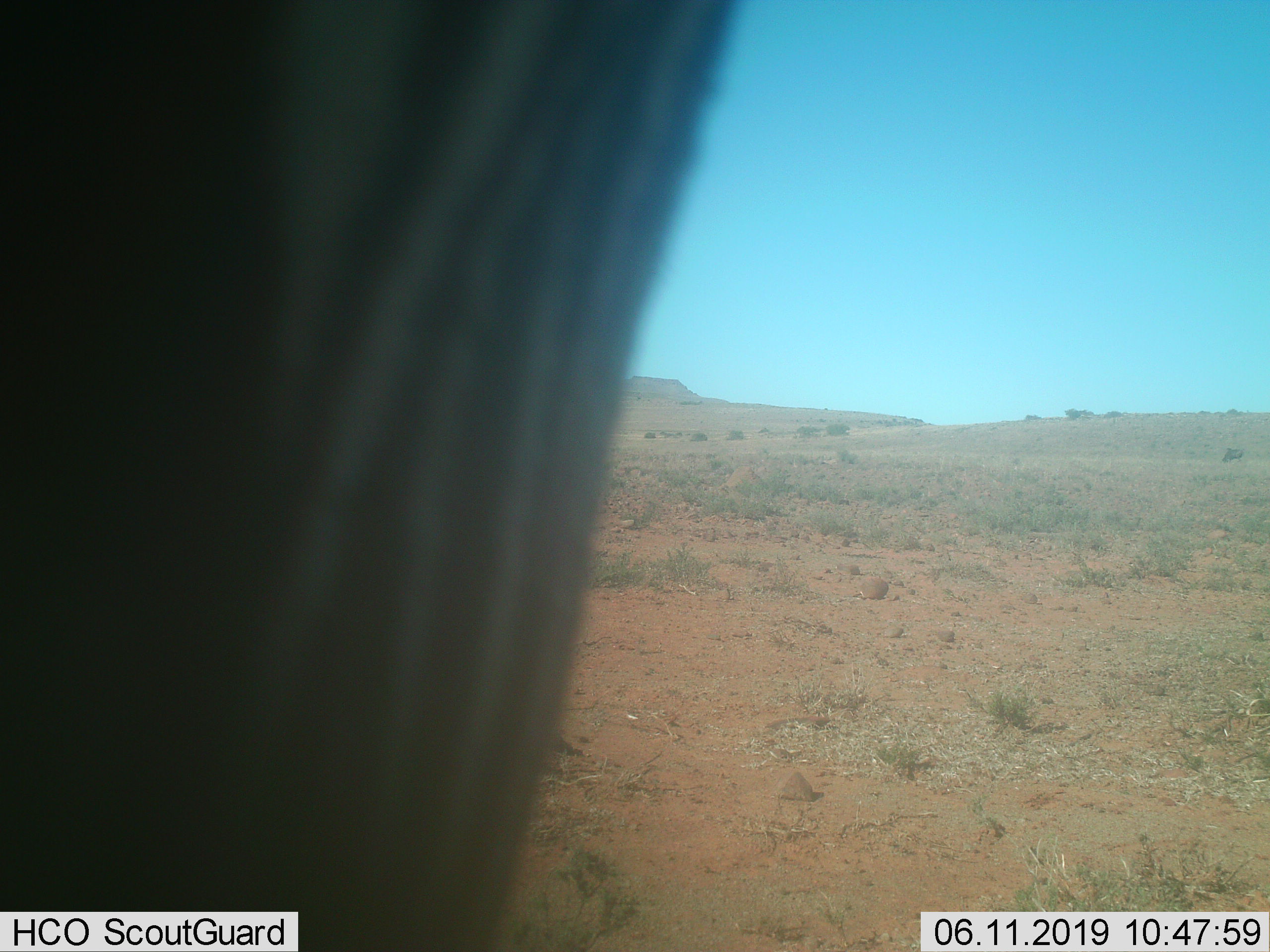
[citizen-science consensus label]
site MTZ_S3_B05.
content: unidentified animal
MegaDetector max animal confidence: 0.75